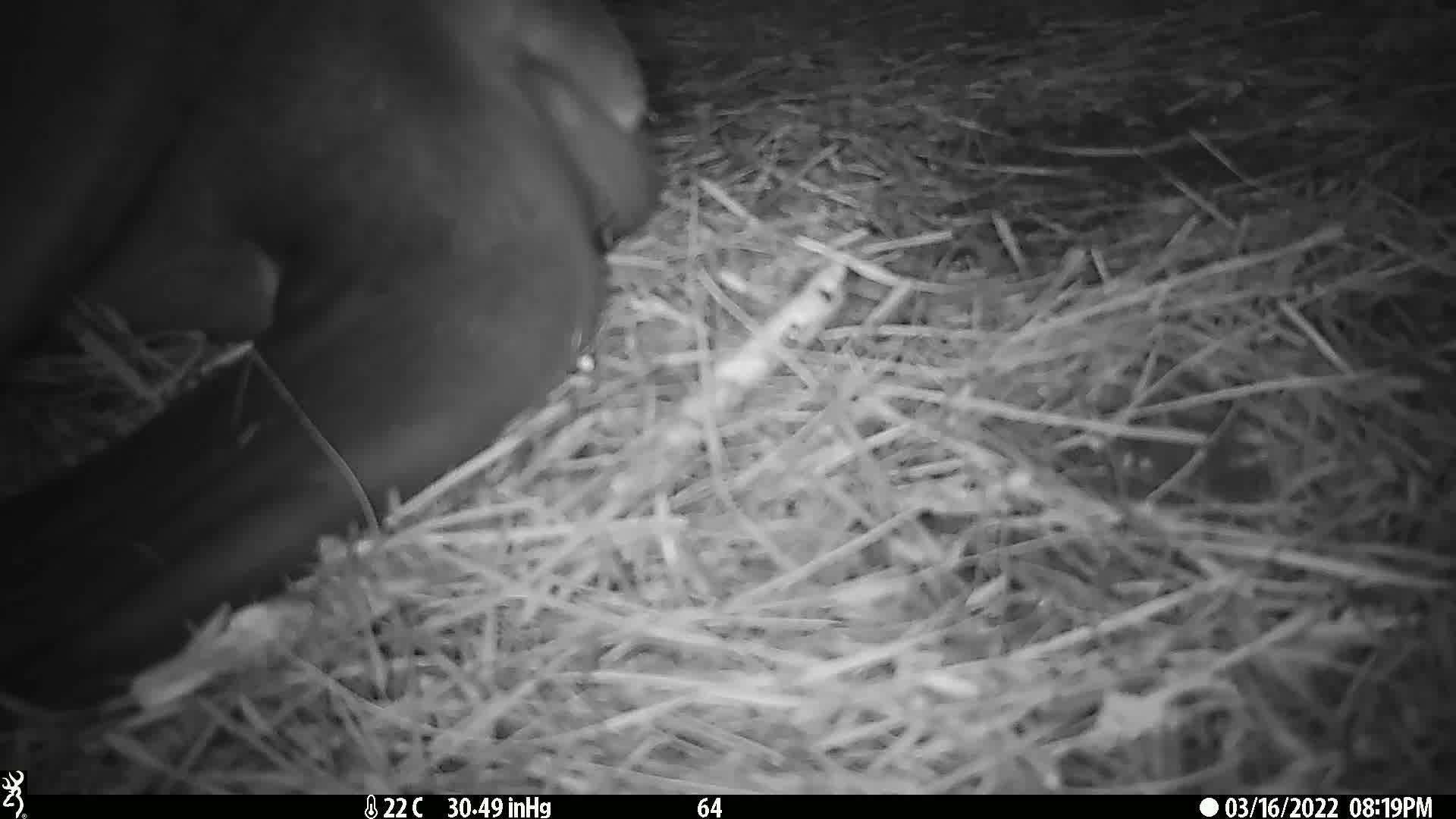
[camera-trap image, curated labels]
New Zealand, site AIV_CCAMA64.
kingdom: Animalia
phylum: Chordata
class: Mammalia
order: Carnivora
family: Otariidae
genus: Phocarctos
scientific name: Phocarctos hookeri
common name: new zealand sea lion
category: sealion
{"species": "sealion (new zealand sea lion) (Phocarctos hookeri)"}